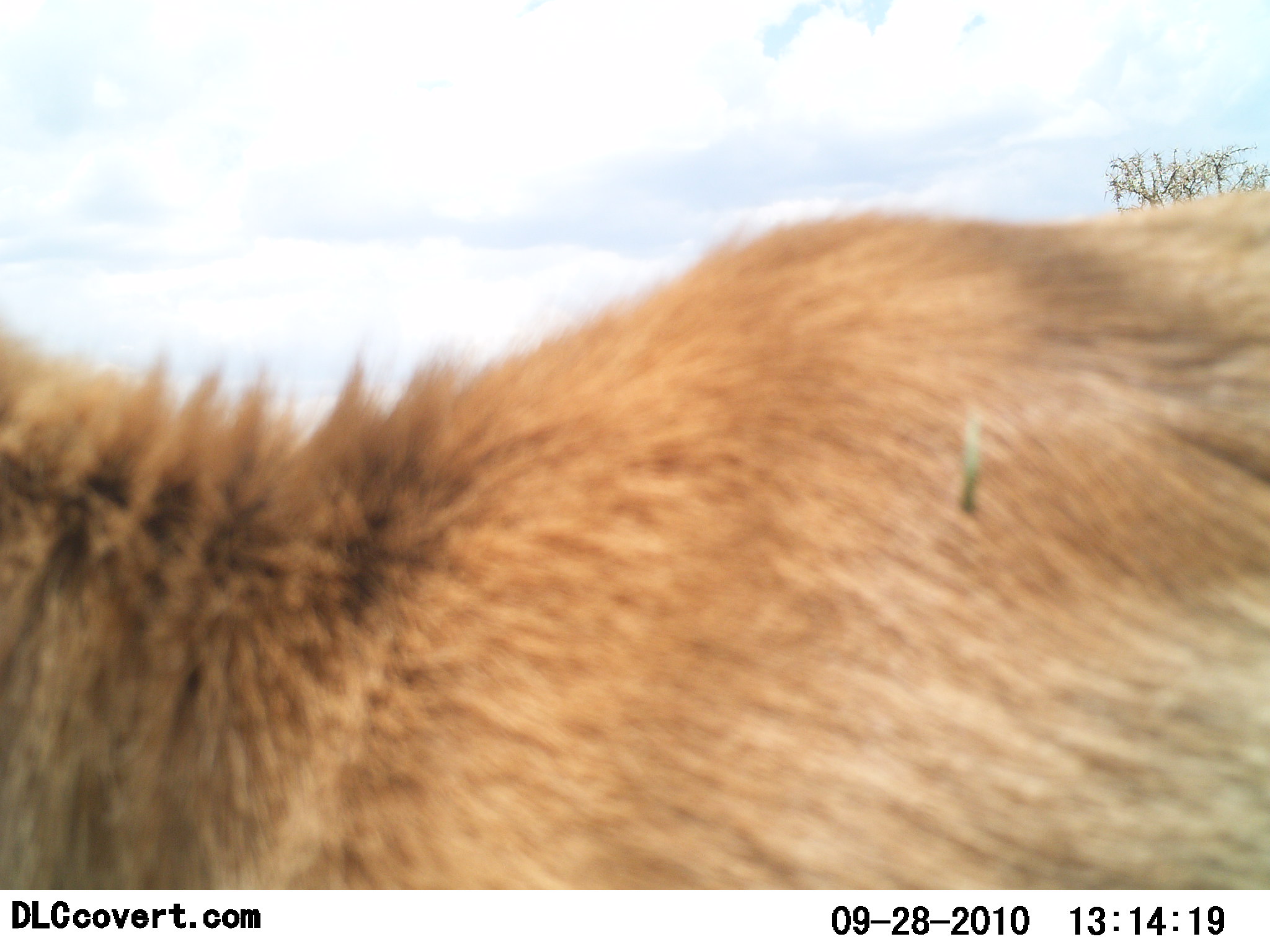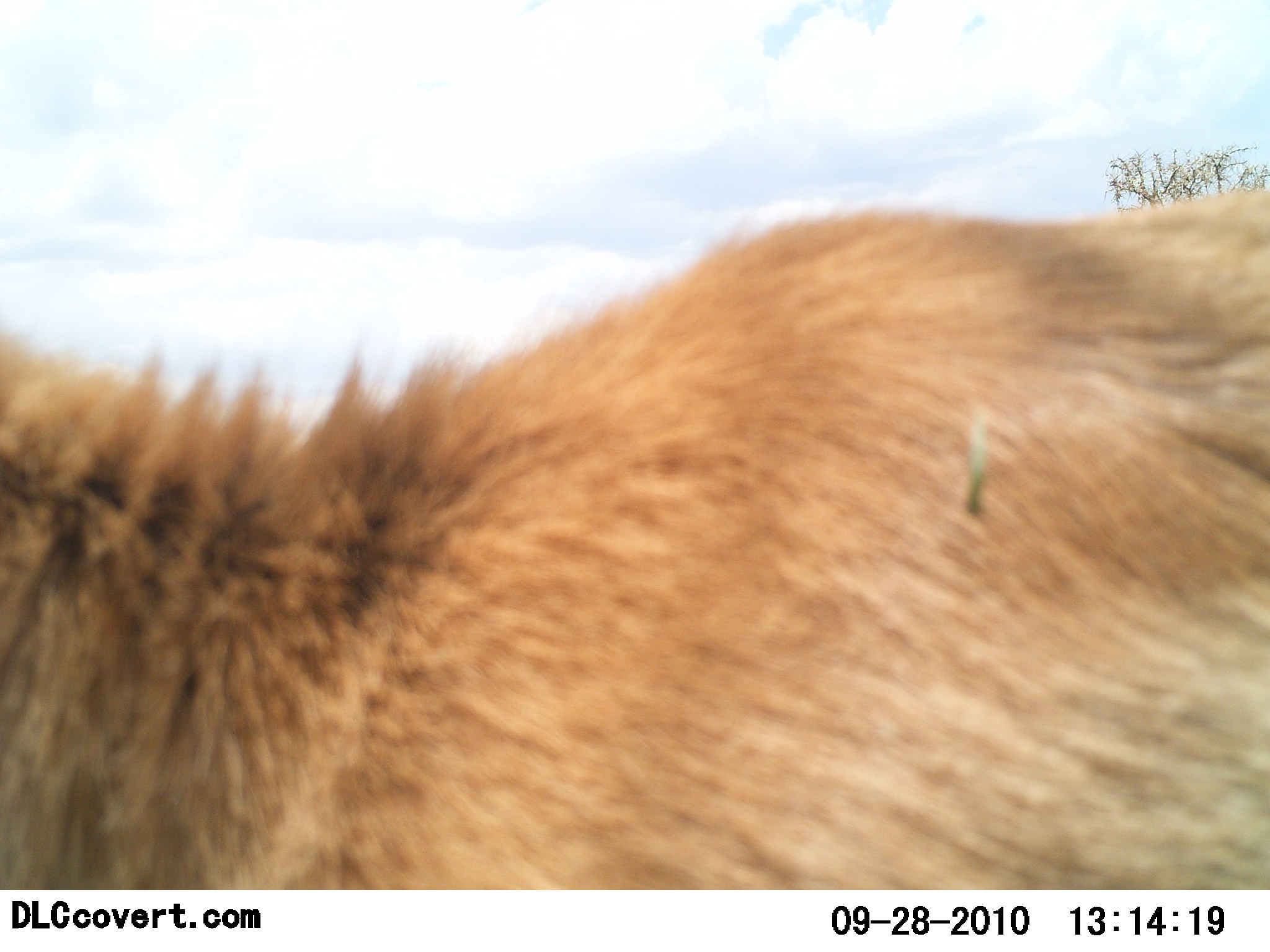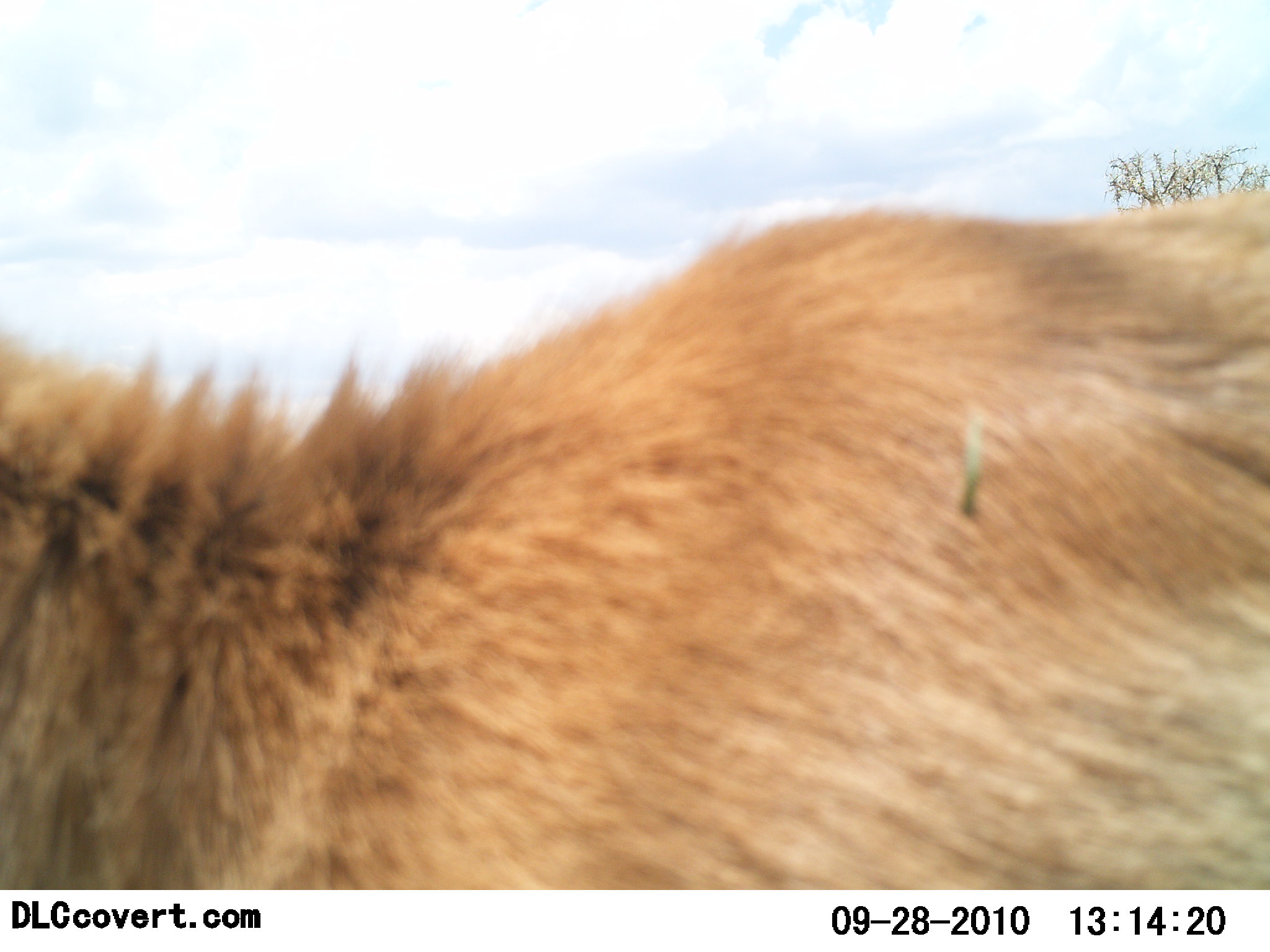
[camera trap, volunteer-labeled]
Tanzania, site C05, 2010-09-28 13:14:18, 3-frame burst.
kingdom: Animalia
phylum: Chordata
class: Mammalia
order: Carnivora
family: Felidae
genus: Panthera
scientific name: Panthera leo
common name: lion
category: lionfemale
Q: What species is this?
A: Lionfemale (lion) (Panthera leo).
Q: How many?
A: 1.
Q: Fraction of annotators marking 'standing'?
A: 50%.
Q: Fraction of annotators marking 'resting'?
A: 25%.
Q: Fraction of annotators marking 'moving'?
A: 25%.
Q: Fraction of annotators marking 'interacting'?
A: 0%.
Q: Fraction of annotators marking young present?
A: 0%.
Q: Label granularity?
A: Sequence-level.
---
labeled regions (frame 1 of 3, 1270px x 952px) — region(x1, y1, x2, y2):
animal: region(1, 191, 1270, 889)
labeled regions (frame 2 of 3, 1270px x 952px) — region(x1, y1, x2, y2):
animal: region(0, 188, 1269, 890)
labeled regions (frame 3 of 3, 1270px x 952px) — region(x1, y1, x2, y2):
animal: region(0, 193, 1269, 888)